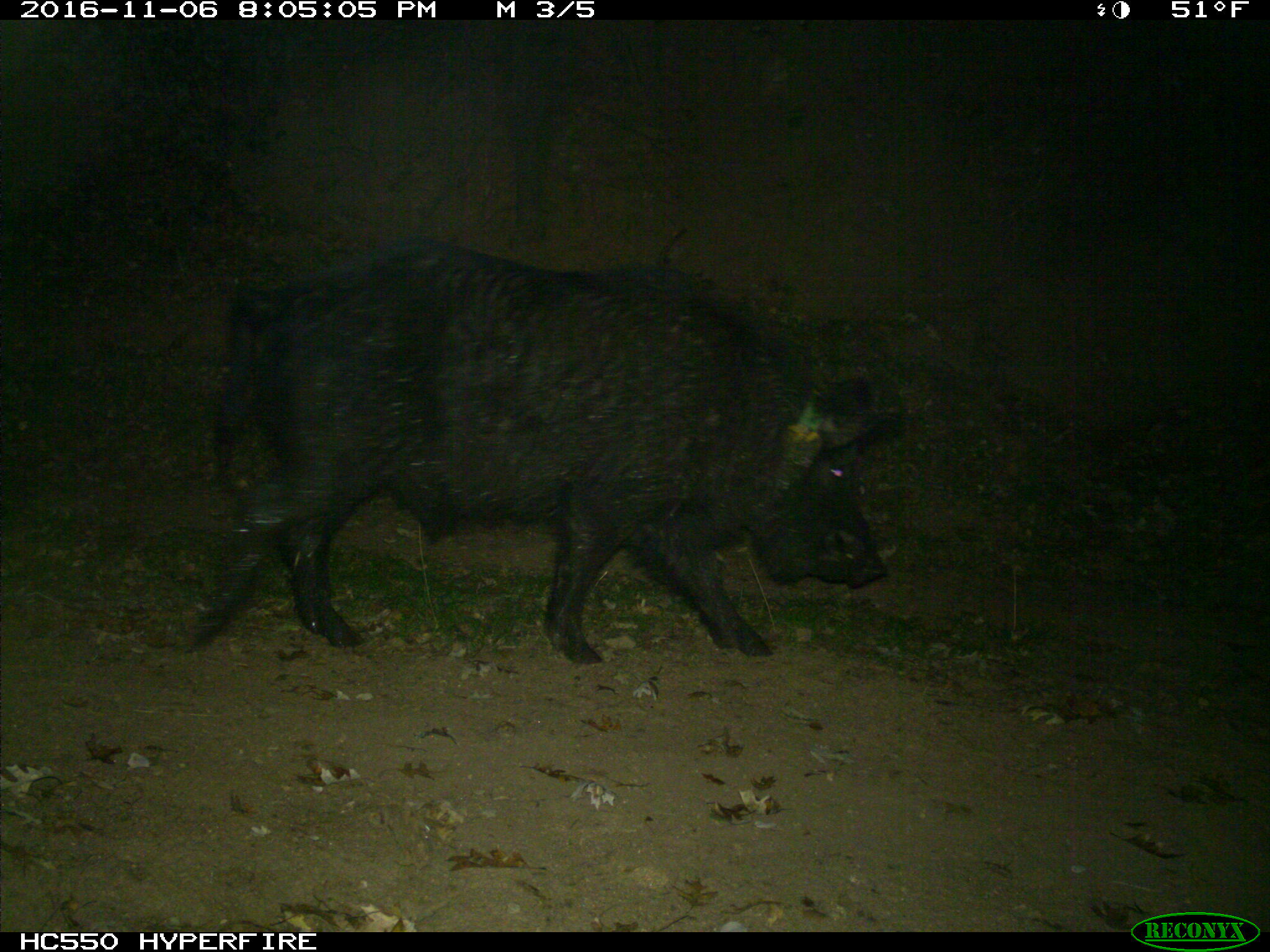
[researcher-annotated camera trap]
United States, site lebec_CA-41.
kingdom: Animalia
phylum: Chordata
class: Mammalia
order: Artiodactyla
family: Suidae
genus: Sus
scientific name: Sus scrofa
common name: wild boar